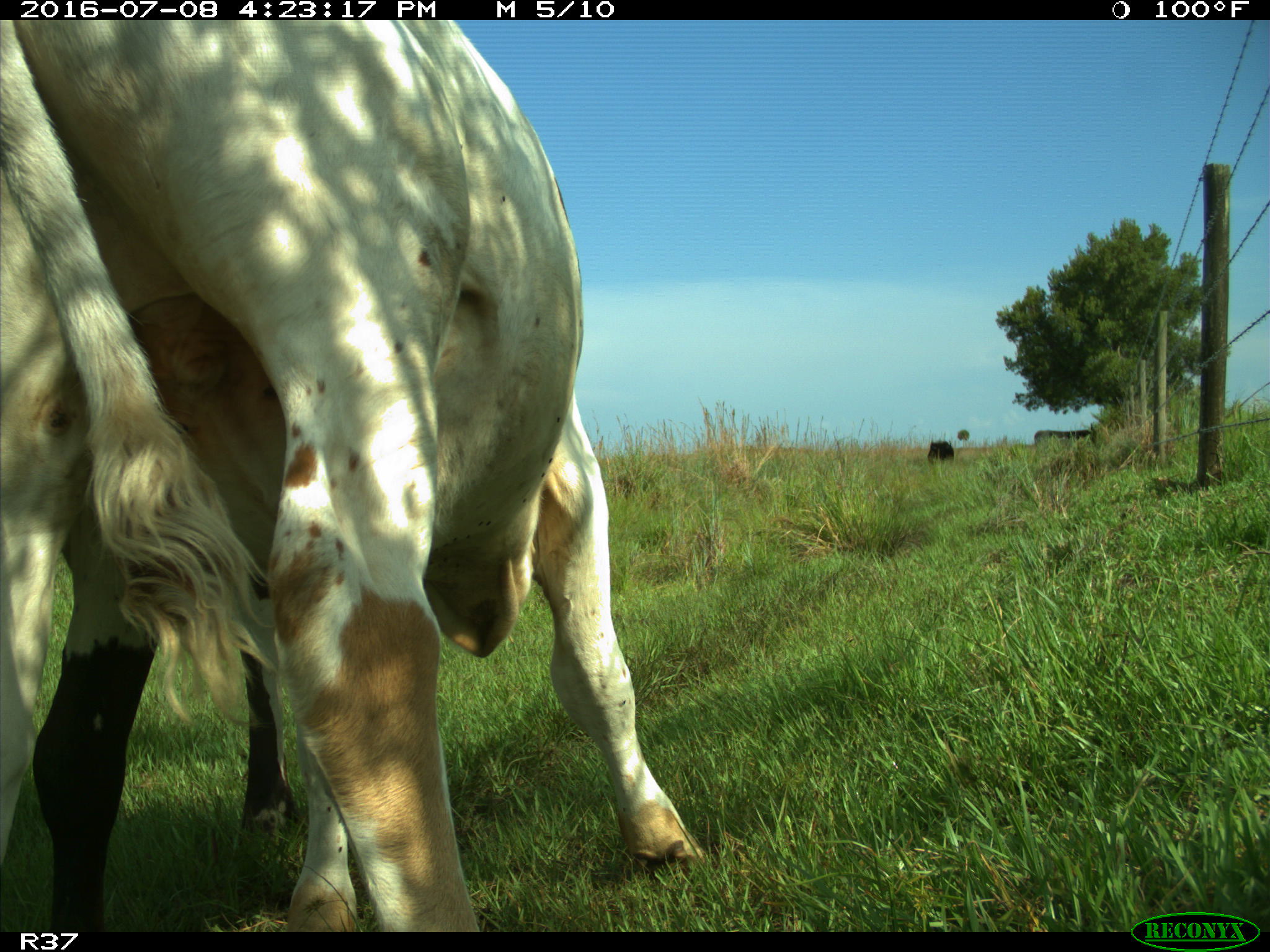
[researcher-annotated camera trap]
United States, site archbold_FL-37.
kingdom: Animalia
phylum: Chordata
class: Mammalia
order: Artiodactyla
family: Bovidae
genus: Bos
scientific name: Bos taurus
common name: domestic cow